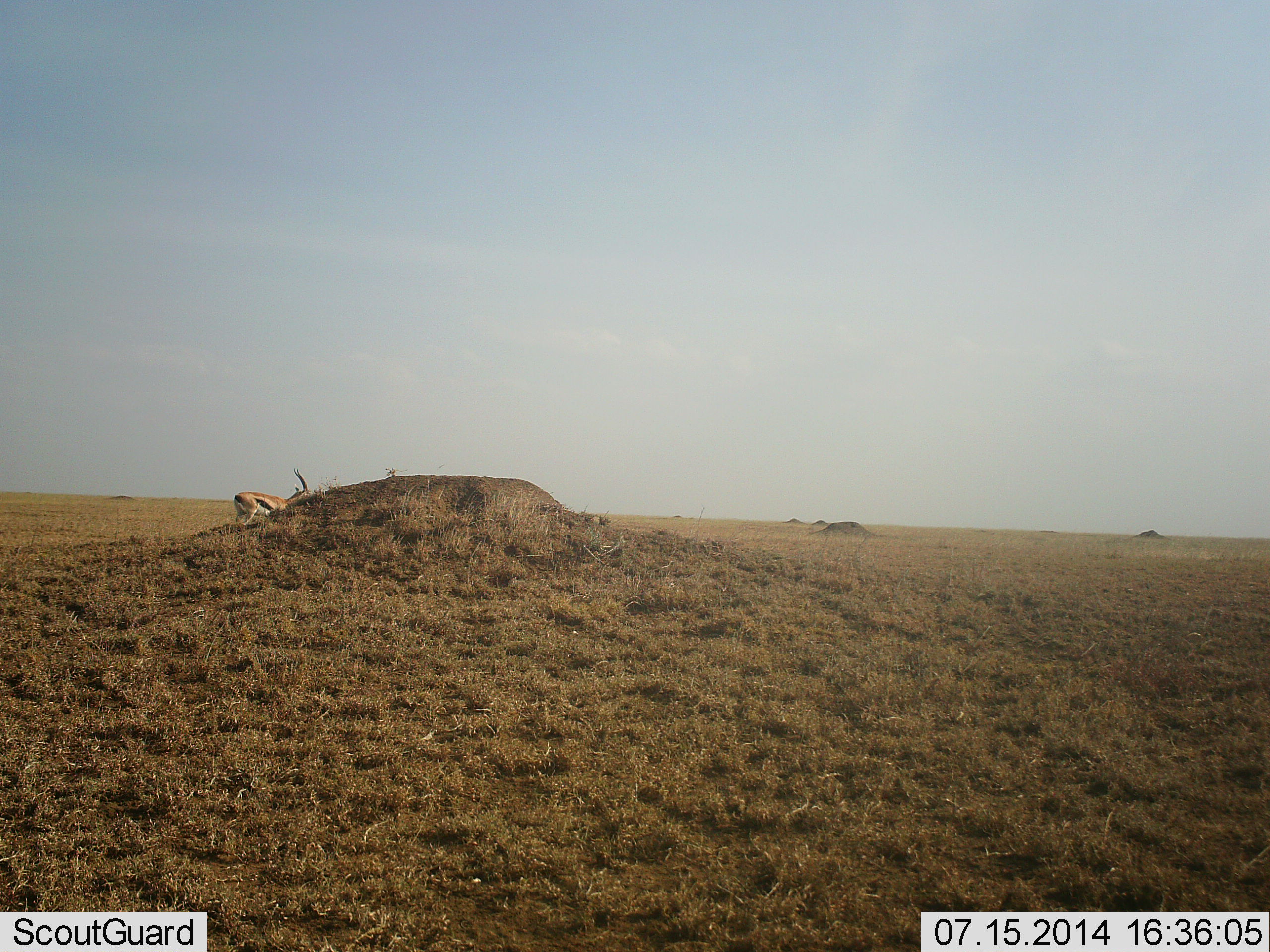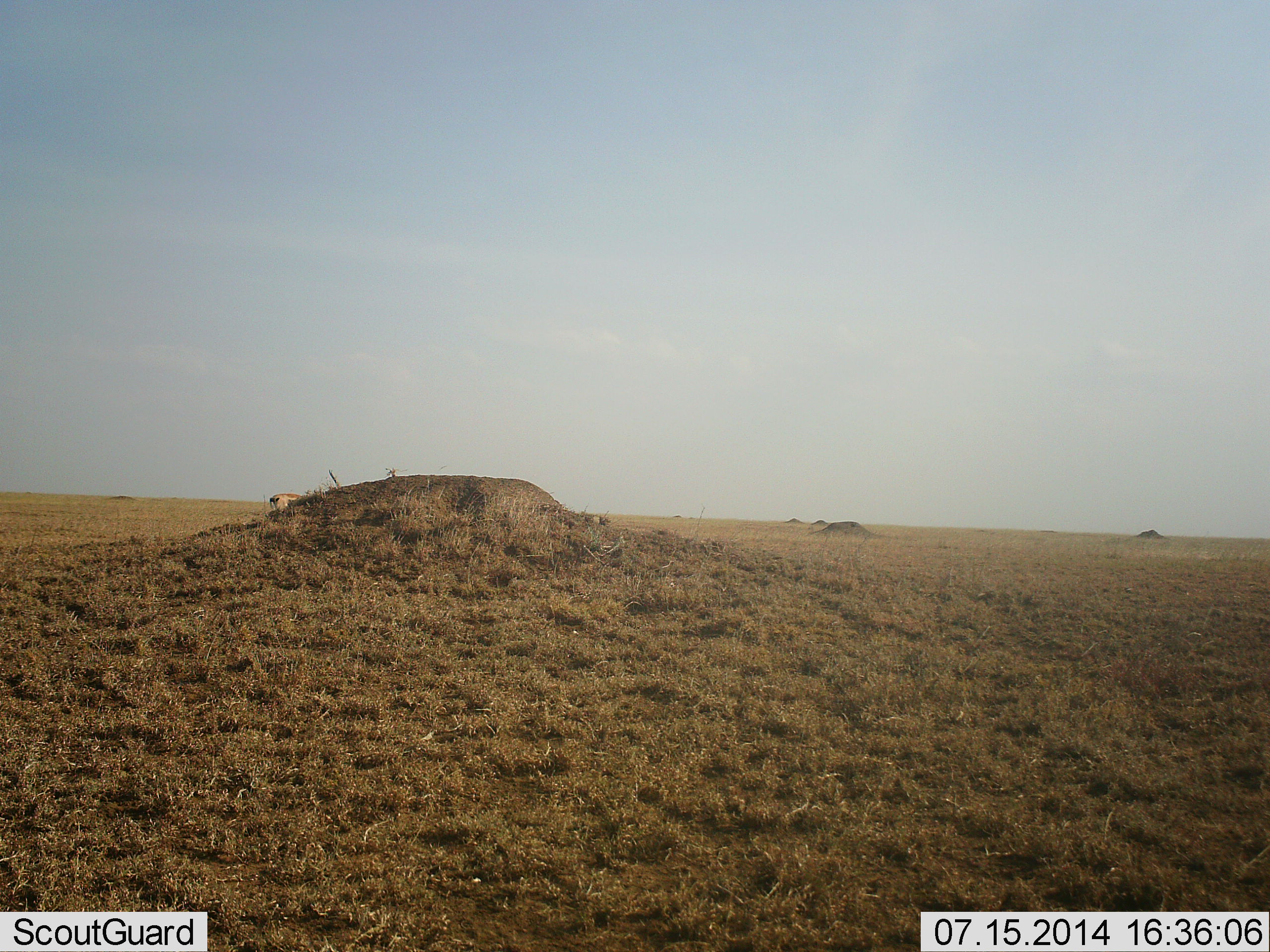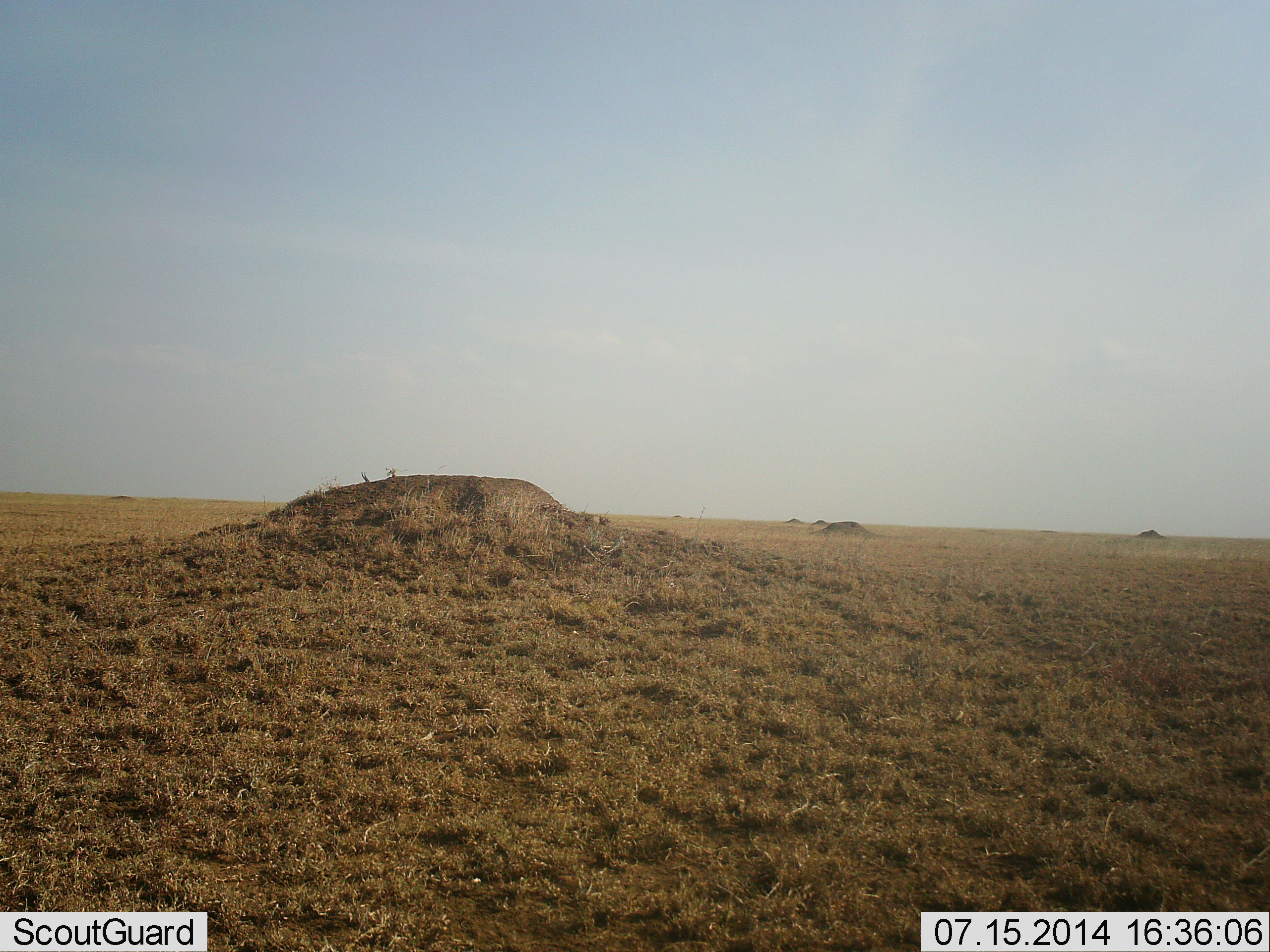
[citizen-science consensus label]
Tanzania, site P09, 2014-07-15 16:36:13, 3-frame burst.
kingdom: Animalia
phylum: Chordata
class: Mammalia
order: Artiodactyla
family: Bovidae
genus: Eudorcas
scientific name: Eudorcas thomsonii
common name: thomson's gazelle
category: gazellethomsons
Gazellethomsons (thomson's gazelle) (Eudorcas thomsonii), count 1. Behavior (volunteer vote fractions): standing 0%, resting 0%, moving 100%, interacting 0%. Young present (vote fraction): 0%. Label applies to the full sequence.